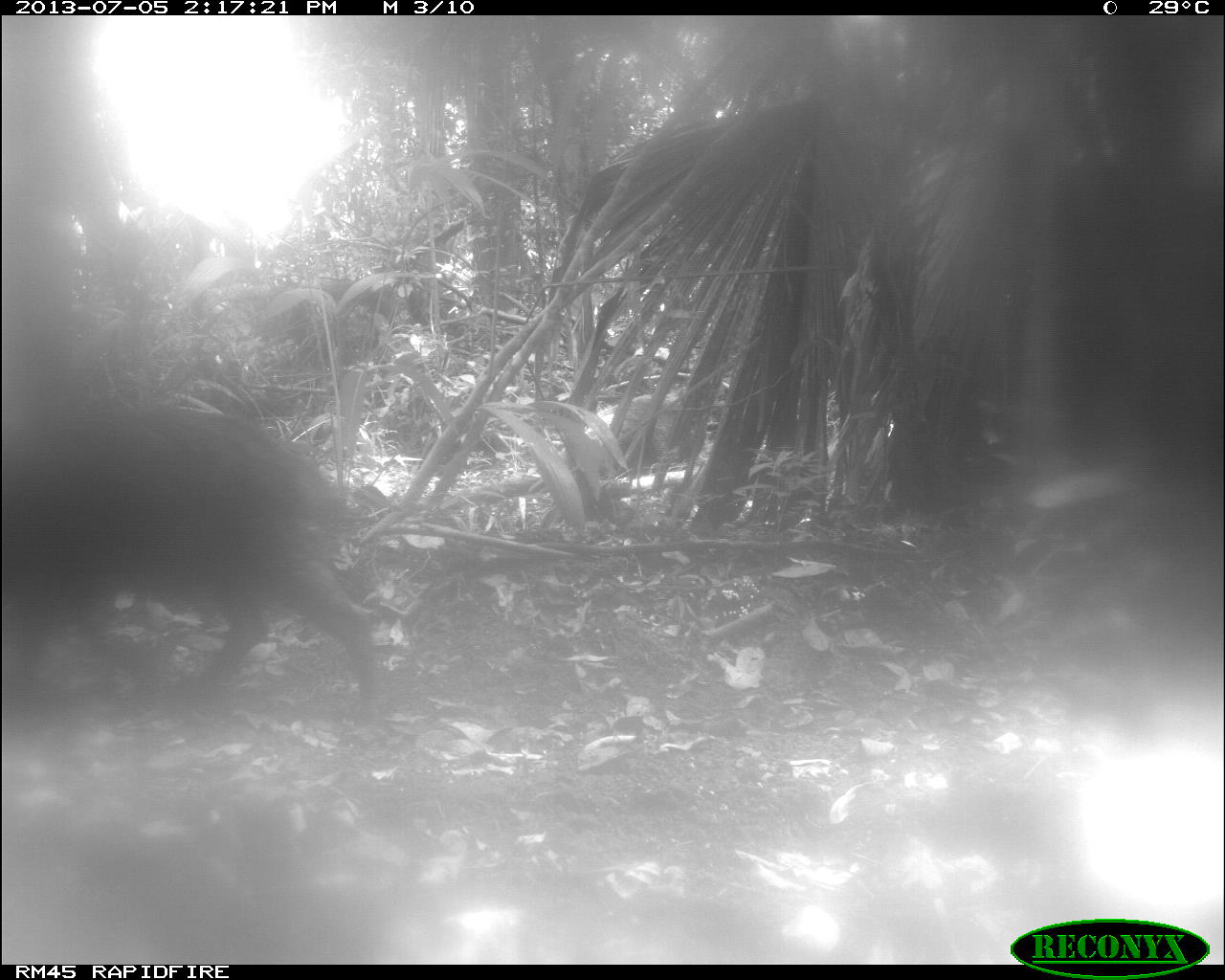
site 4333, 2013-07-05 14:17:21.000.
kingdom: Animalia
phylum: Chordata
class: Mammalia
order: Artiodactyla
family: Tayassuidae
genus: Tayassu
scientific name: Tayassu pecari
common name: white-lipped peccary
Tayassu pecari (white-lipped peccary), count 1.